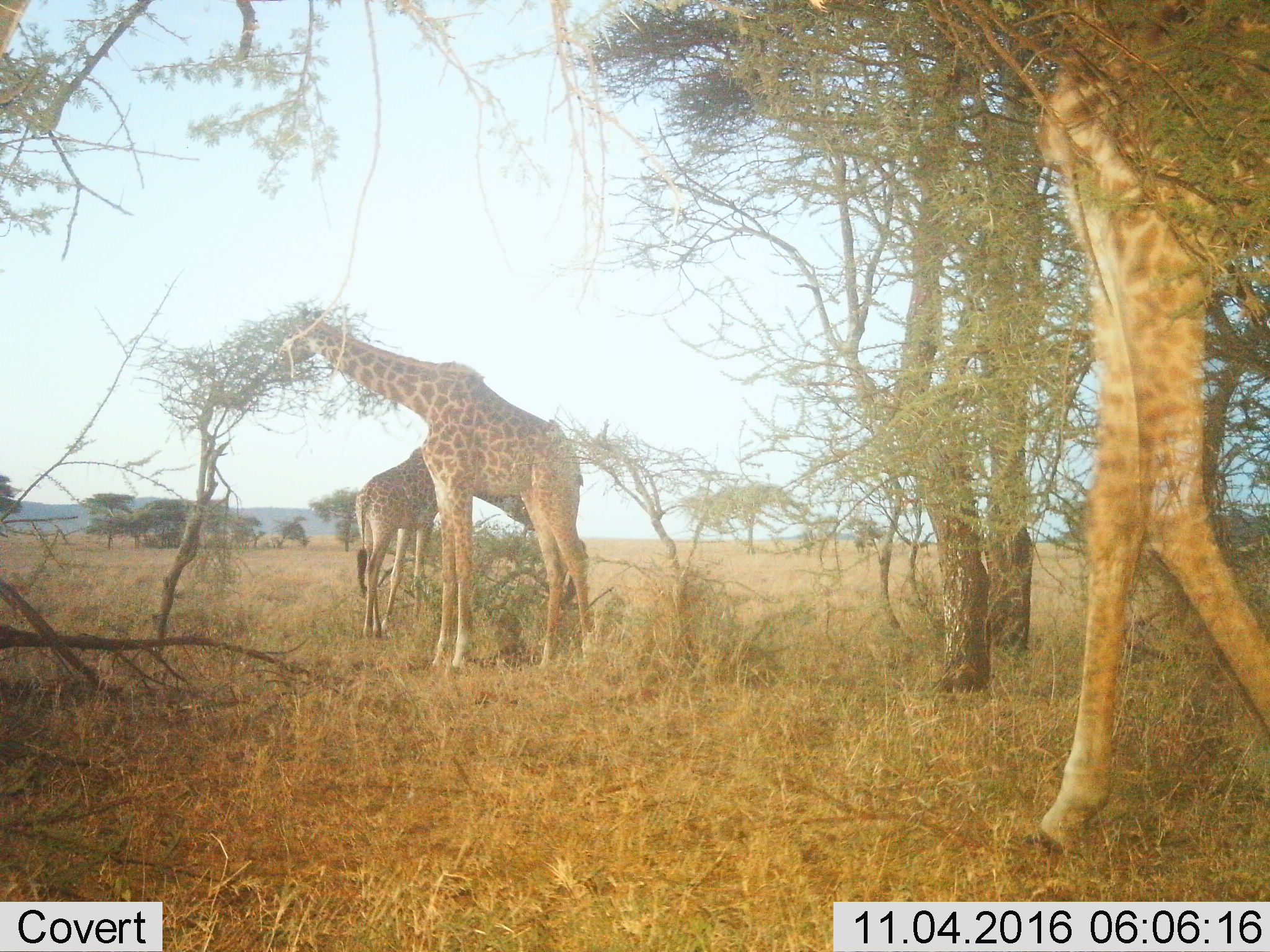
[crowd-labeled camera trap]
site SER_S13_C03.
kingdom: Animalia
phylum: Chordata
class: Mammalia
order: Artiodactyla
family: Giraffidae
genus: Giraffa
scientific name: Giraffa camelopardalis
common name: giraffe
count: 3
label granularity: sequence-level